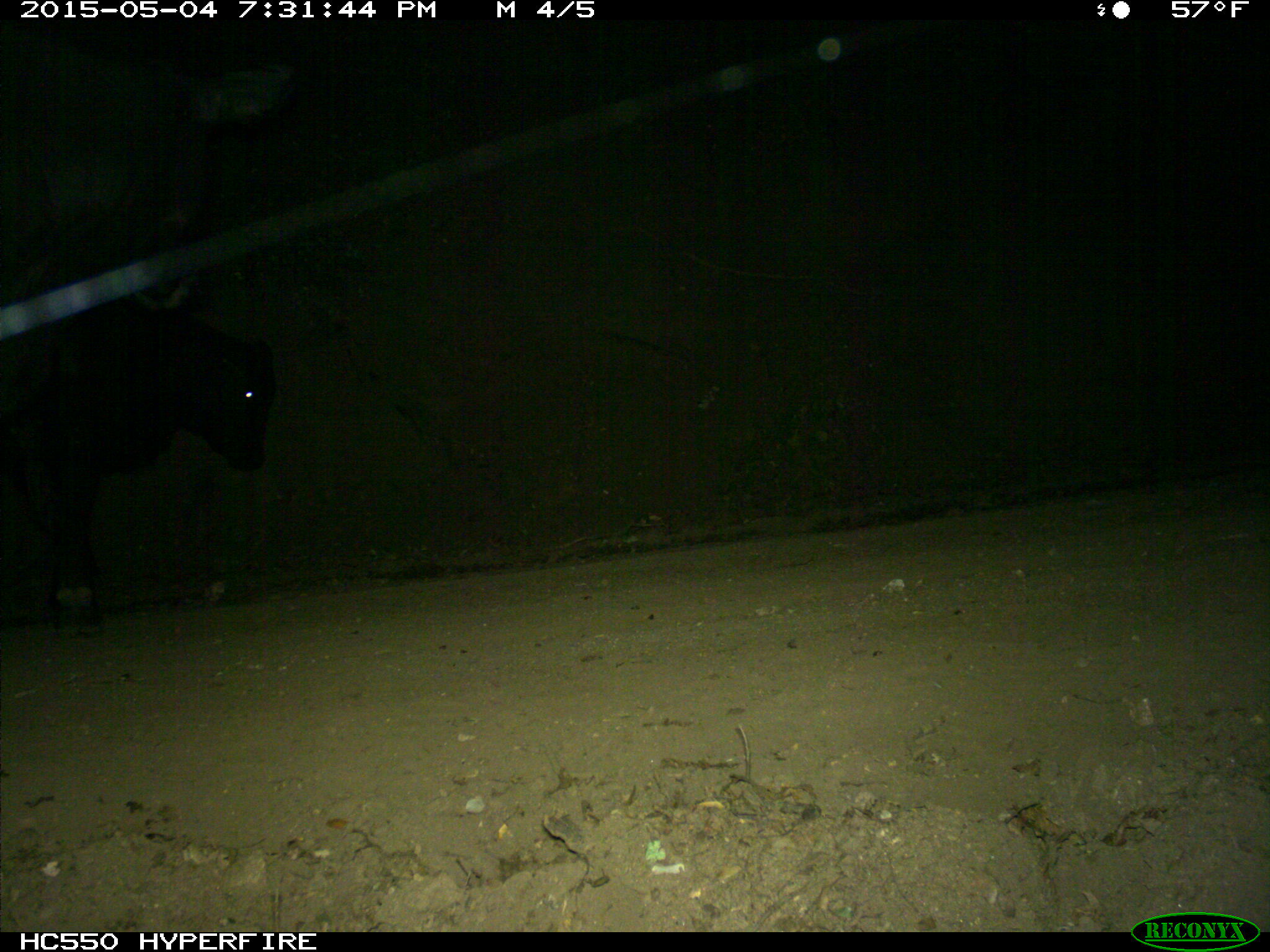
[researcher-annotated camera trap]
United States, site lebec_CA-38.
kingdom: Animalia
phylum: Chordata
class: Mammalia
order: Artiodactyla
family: Bovidae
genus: Bos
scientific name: Bos taurus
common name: domestic cow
Bos taurus (domestic cow).